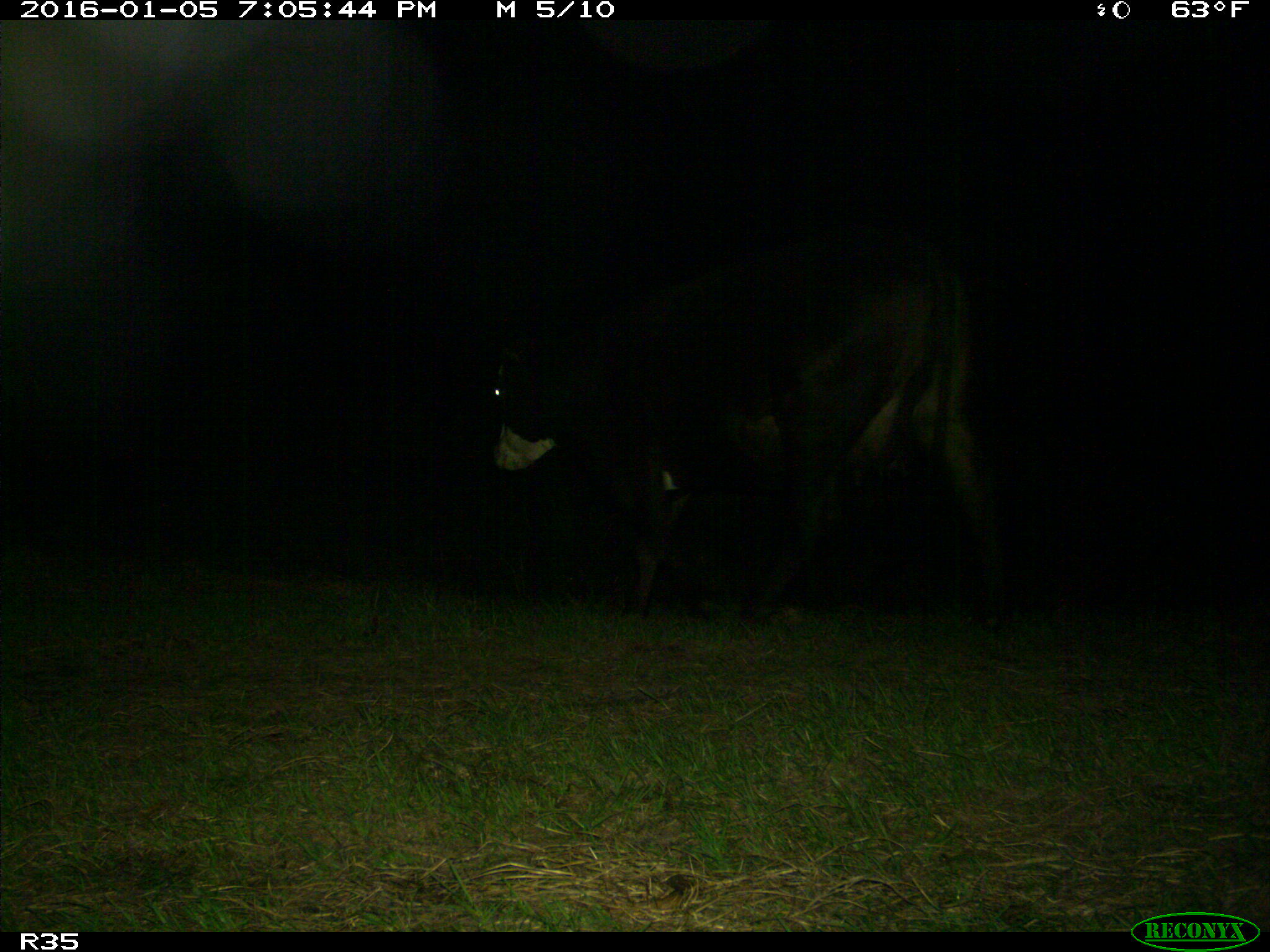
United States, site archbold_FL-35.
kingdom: Animalia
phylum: Chordata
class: Mammalia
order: Artiodactyla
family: Bovidae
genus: Bos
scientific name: Bos taurus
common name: domestic cow